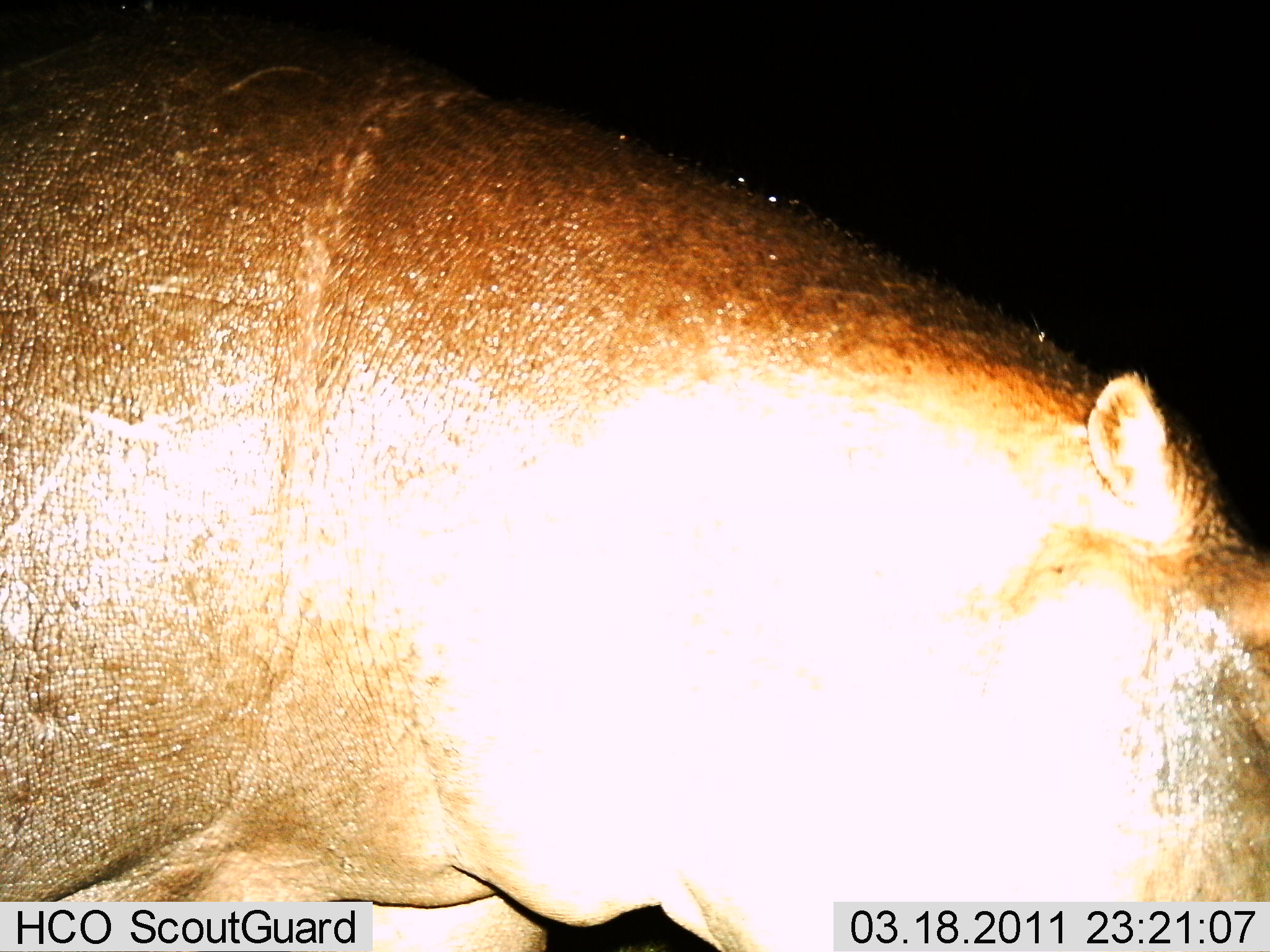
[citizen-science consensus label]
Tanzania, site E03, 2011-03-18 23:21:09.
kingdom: Animalia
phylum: Chordata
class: Mammalia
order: Artiodactyla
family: Hippopotamidae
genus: Hippopotamus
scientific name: Hippopotamus amphibius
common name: hippopotamus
Hippopotamus (Hippopotamus amphibius), count 1. Behavior (volunteer vote fractions): standing 36%, resting 0%, moving 55%, interacting 0%. Young present (vote fraction): 0%. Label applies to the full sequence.